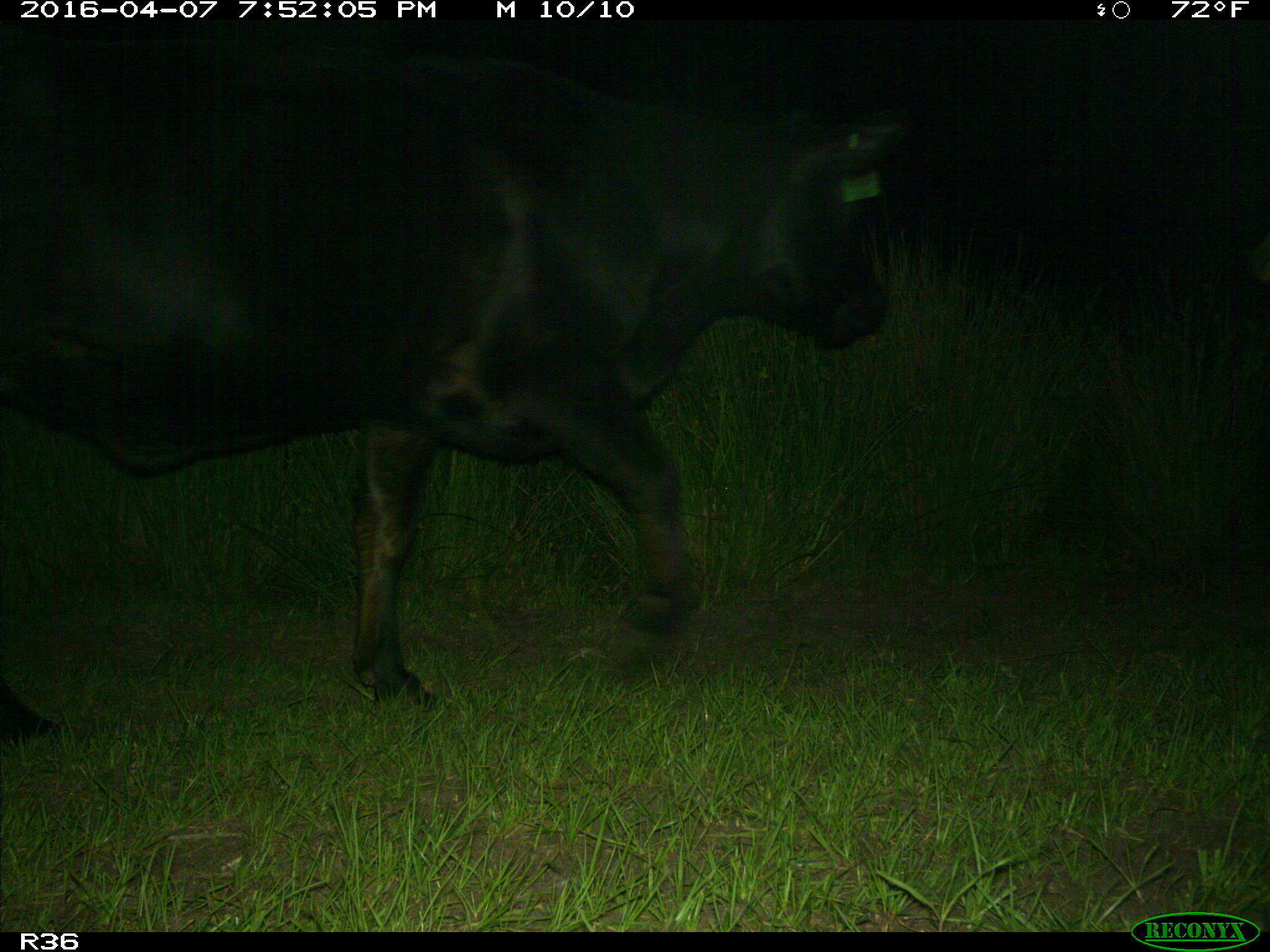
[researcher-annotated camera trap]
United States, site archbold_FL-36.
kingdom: Animalia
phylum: Chordata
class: Mammalia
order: Artiodactyla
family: Bovidae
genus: Bos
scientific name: Bos taurus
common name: domestic cow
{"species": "Bos taurus (domestic cow)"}